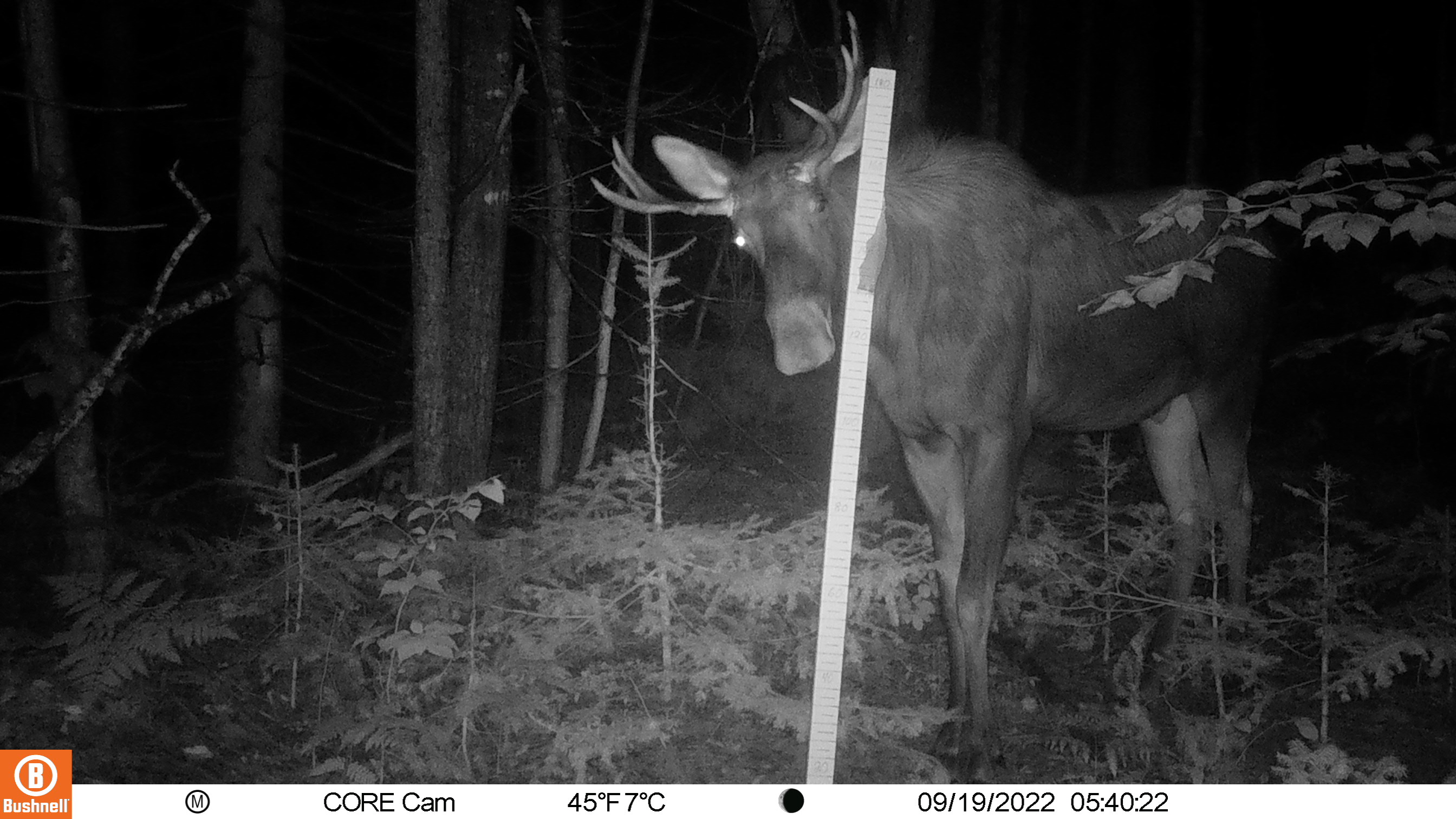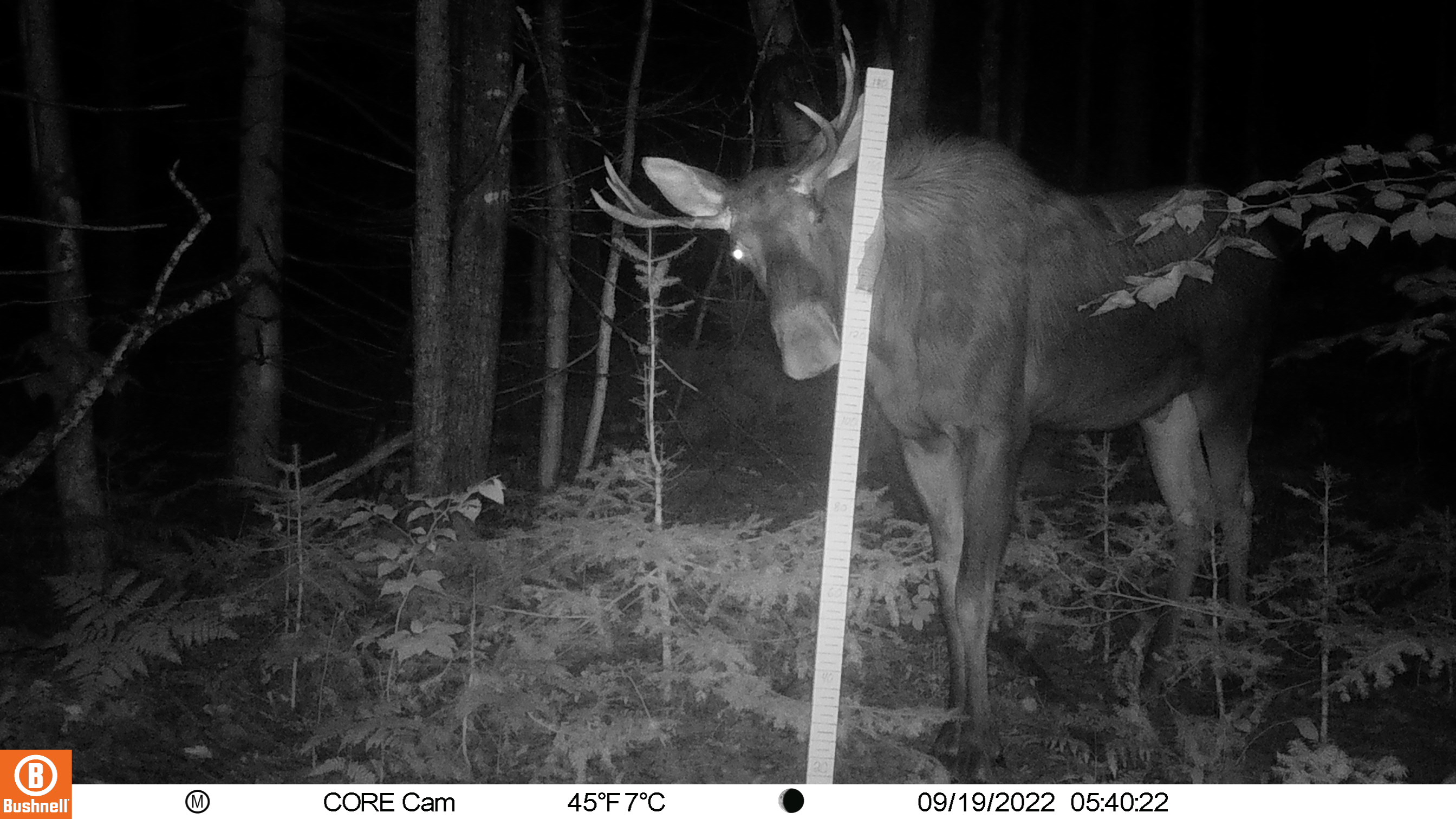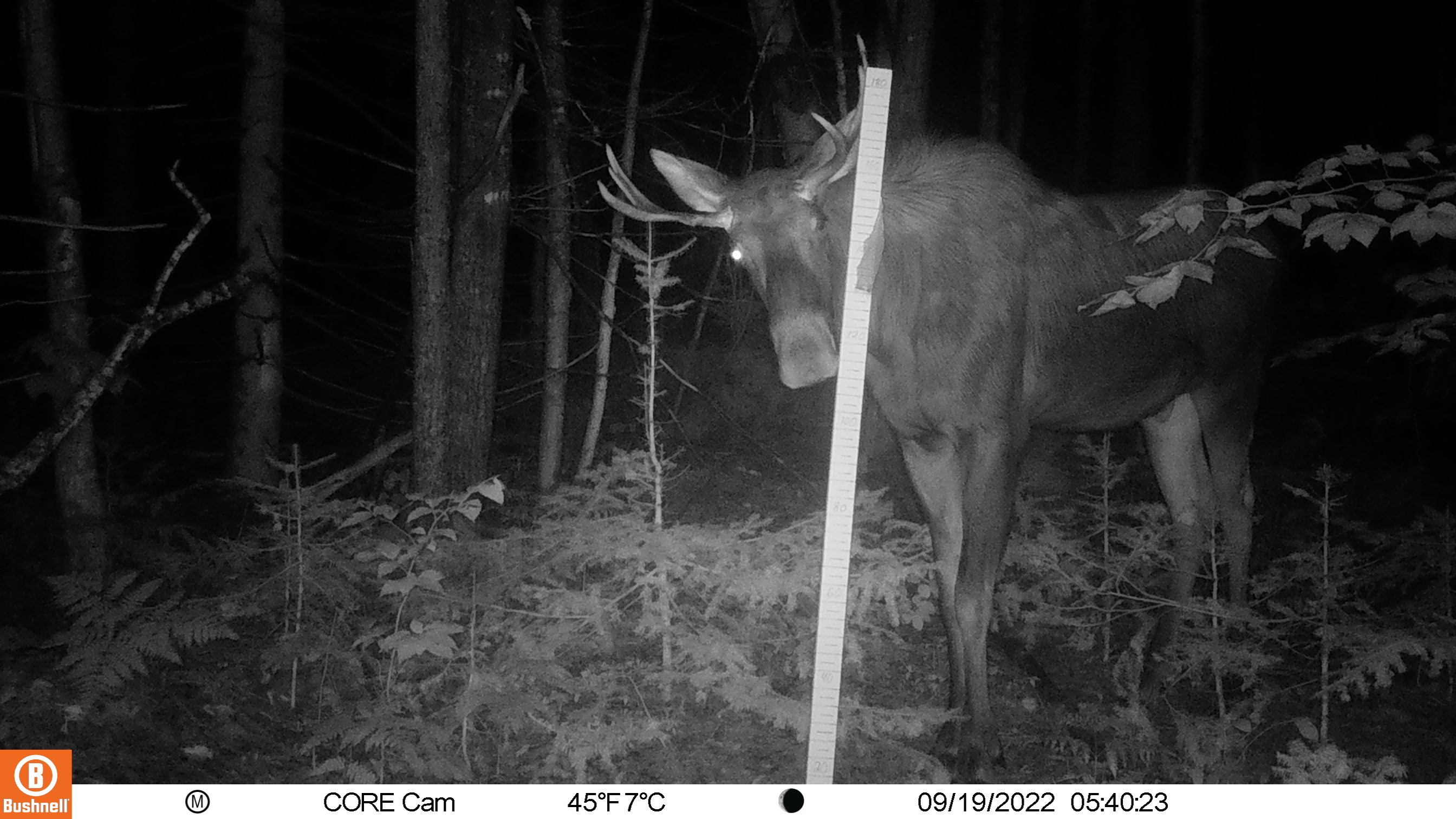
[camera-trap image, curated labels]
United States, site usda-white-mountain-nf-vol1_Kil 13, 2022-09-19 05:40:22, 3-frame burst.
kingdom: Animalia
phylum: Chordata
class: Mammalia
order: Artiodactyla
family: Cervidae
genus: Alces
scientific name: Alces alces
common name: moose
Moose (Alces alces).